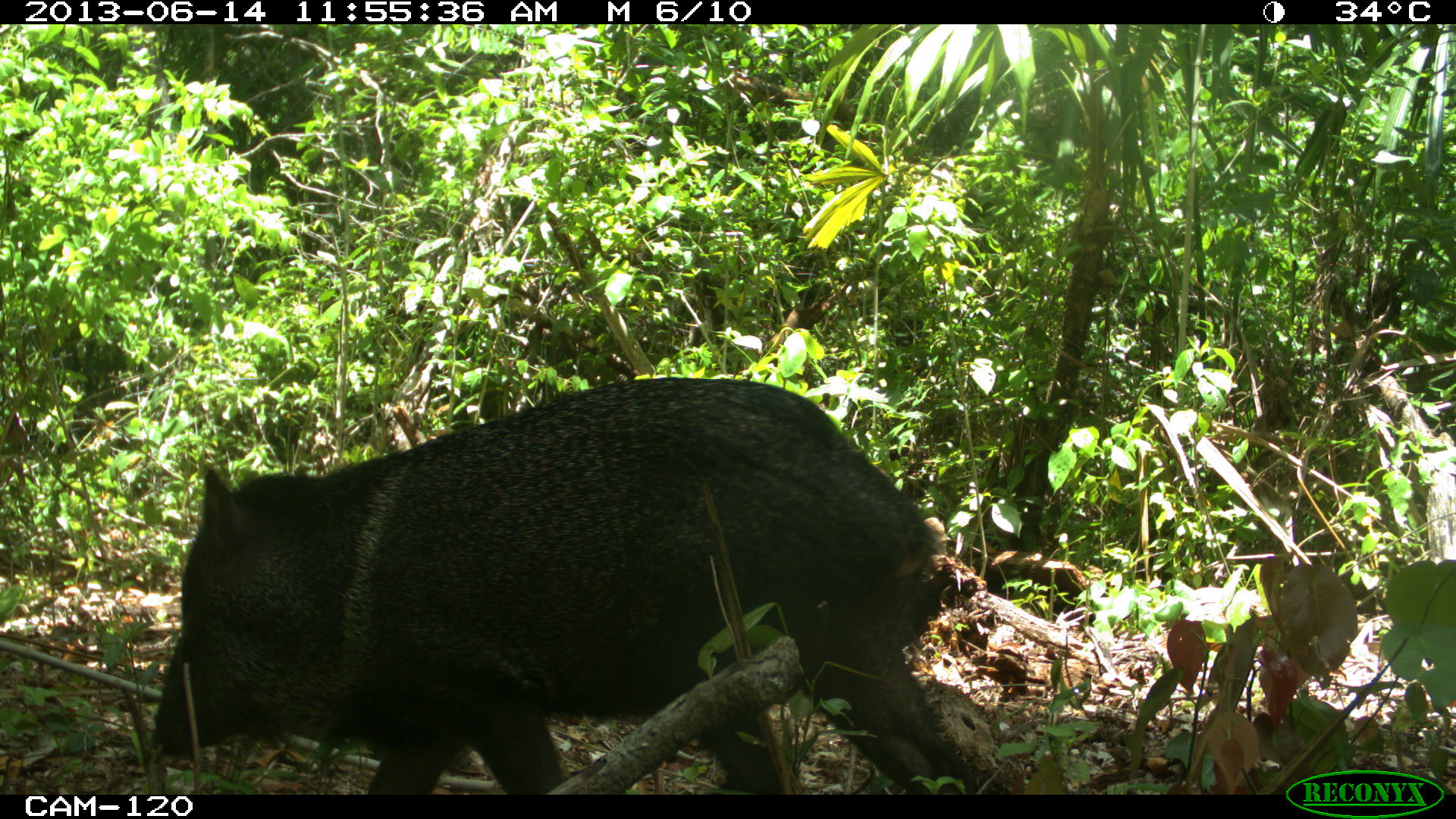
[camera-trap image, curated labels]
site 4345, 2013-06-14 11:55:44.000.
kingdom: Animalia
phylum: Chordata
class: Mammalia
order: Artiodactyla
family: Tayassuidae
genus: Pecari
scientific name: Pecari tajacu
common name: collared peccary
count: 3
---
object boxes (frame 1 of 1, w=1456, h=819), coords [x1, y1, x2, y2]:
pecari tajacu: [149, 377, 979, 794]